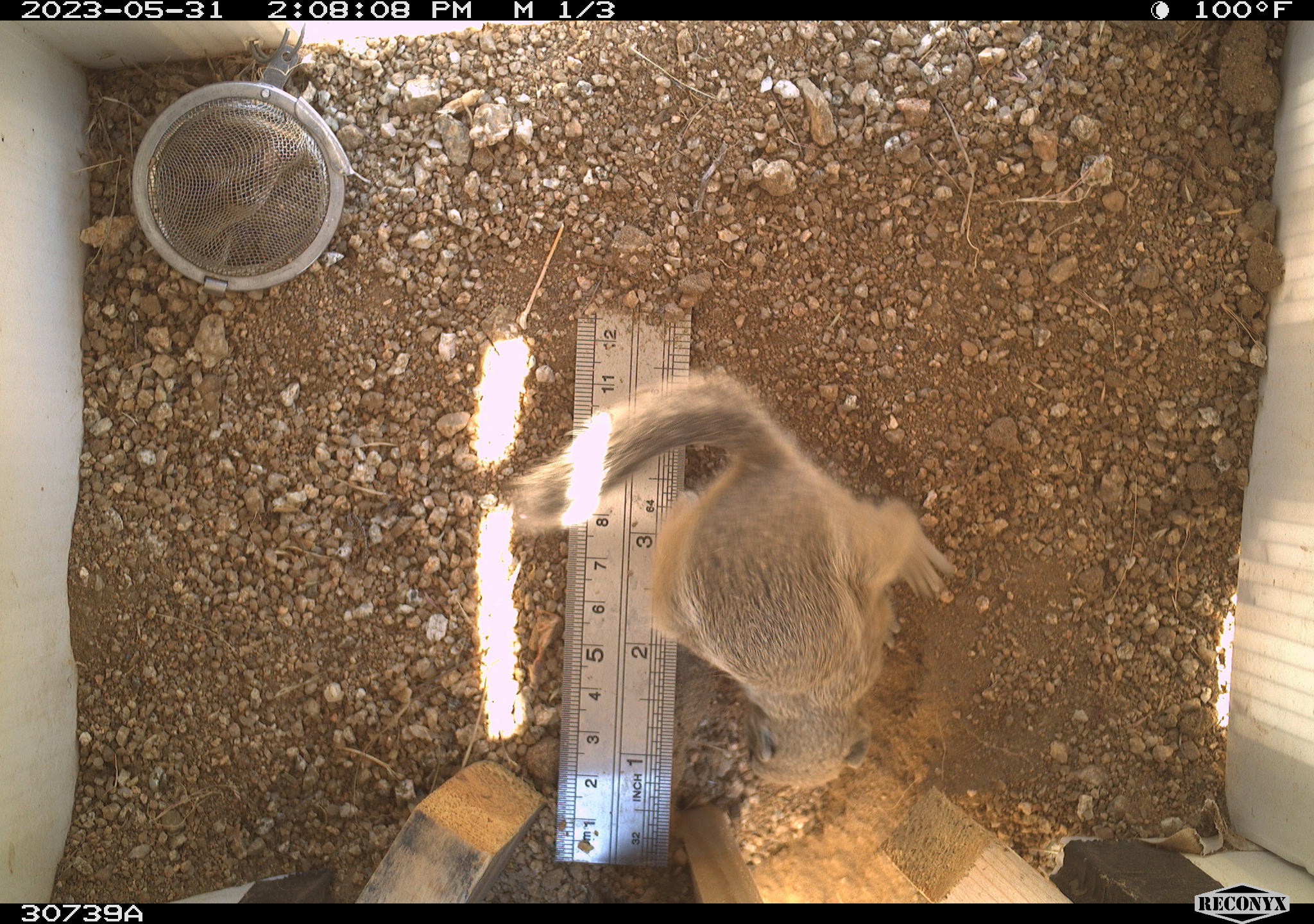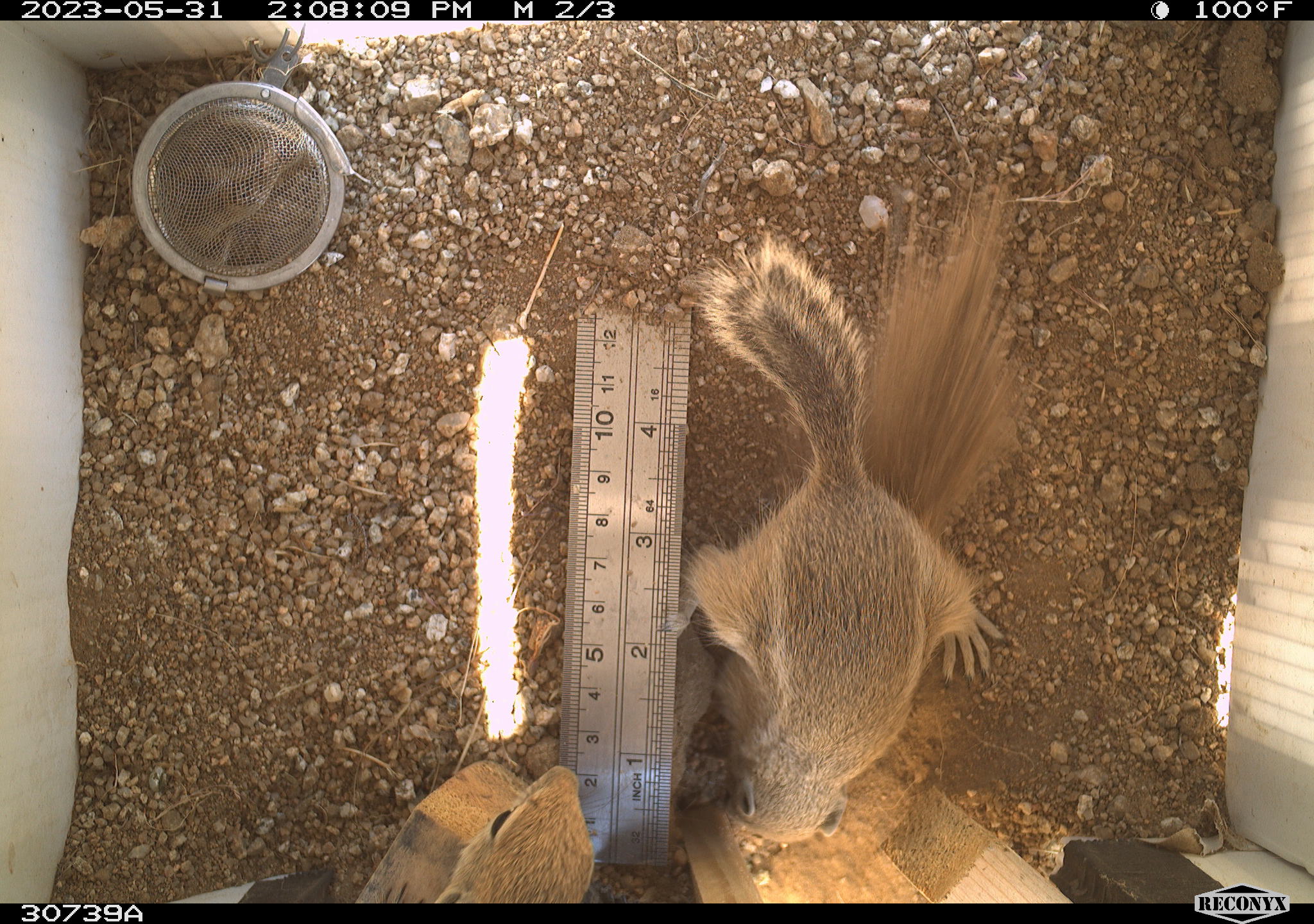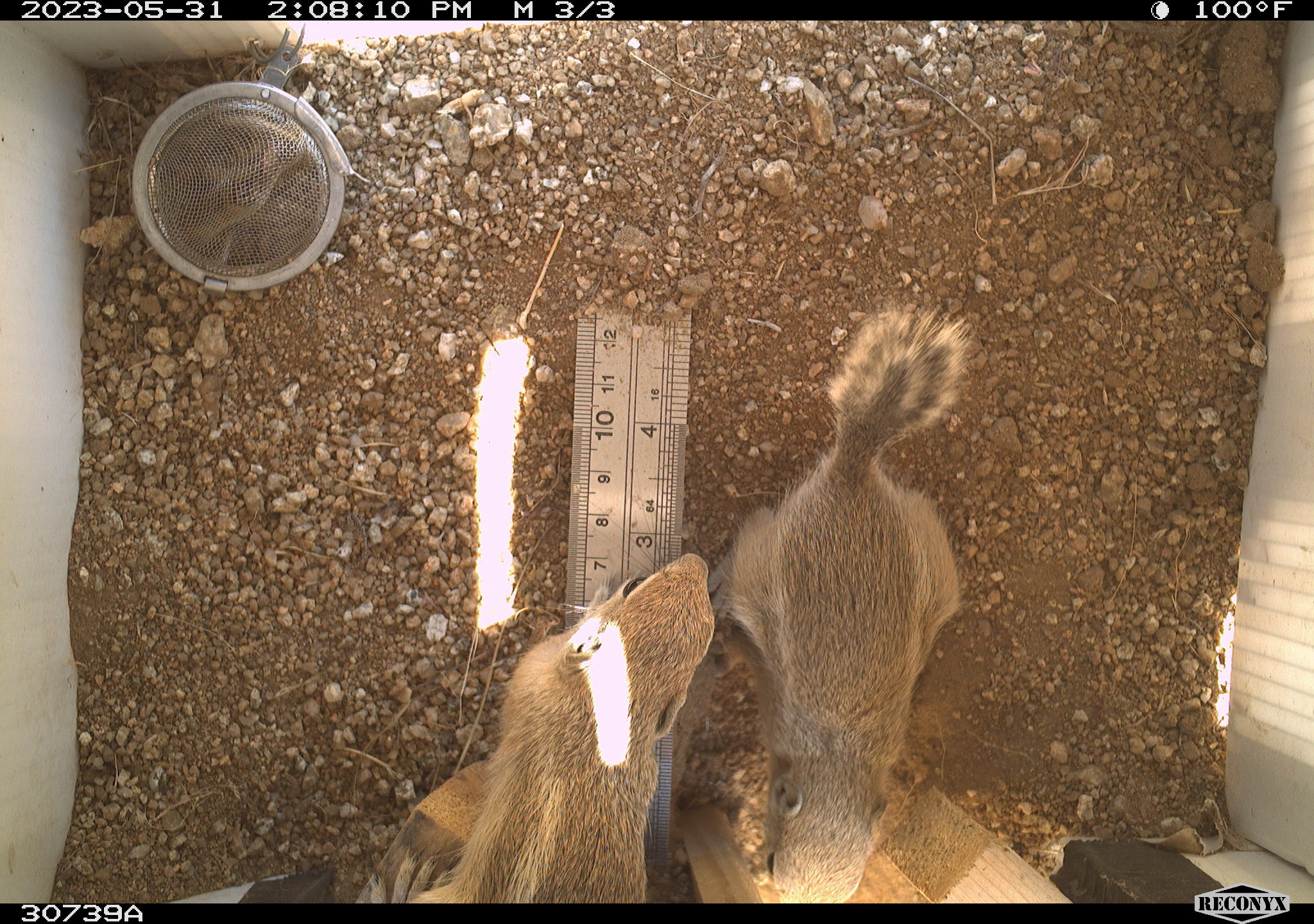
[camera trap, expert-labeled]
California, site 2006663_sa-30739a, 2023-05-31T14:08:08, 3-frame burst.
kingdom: Animalia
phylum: Chordata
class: Mammalia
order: Rodentia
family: Sciuridae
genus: Ammospermophilus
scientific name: Ammospermophilus leucurus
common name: white-tailed antelope squirrel